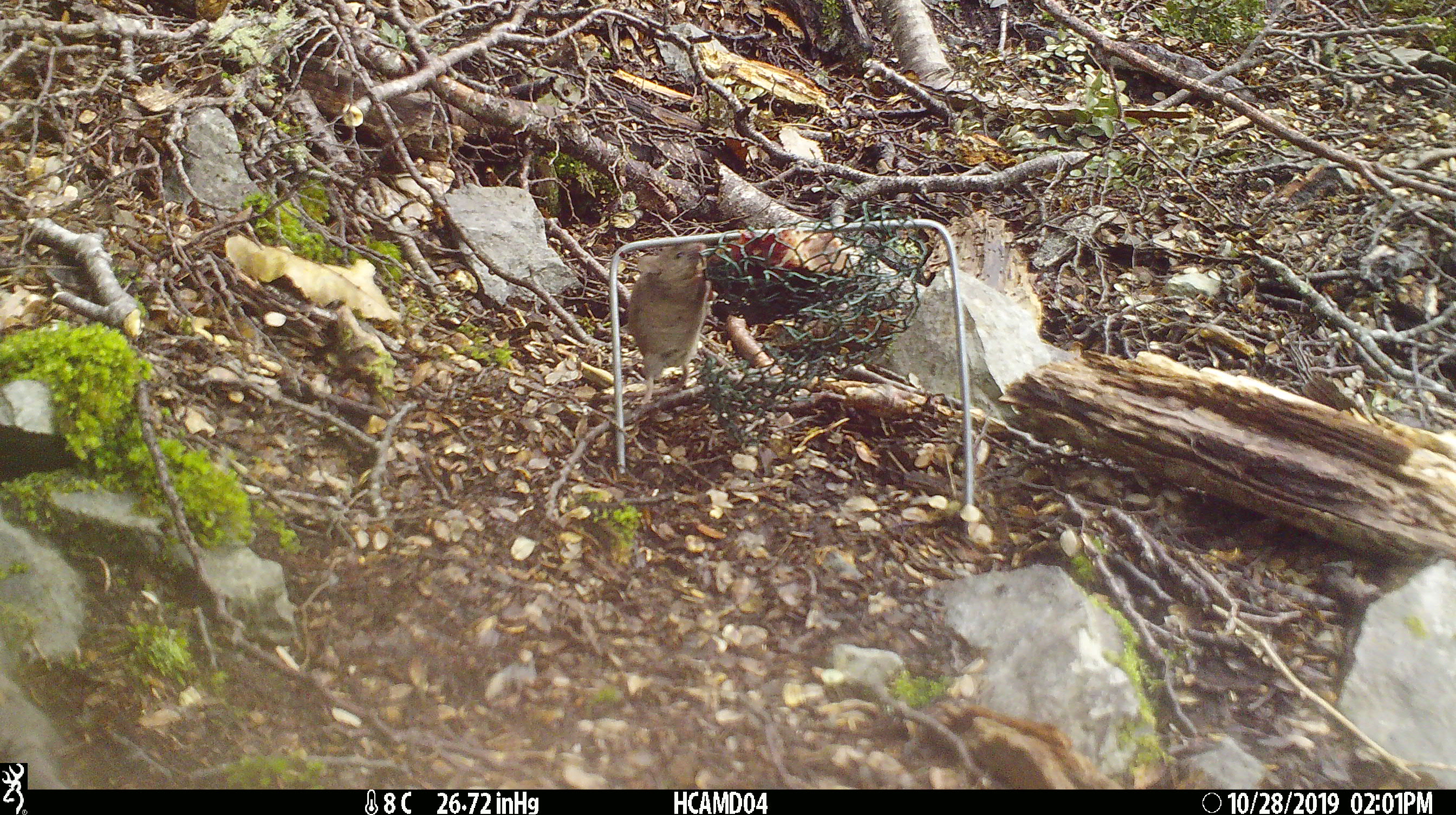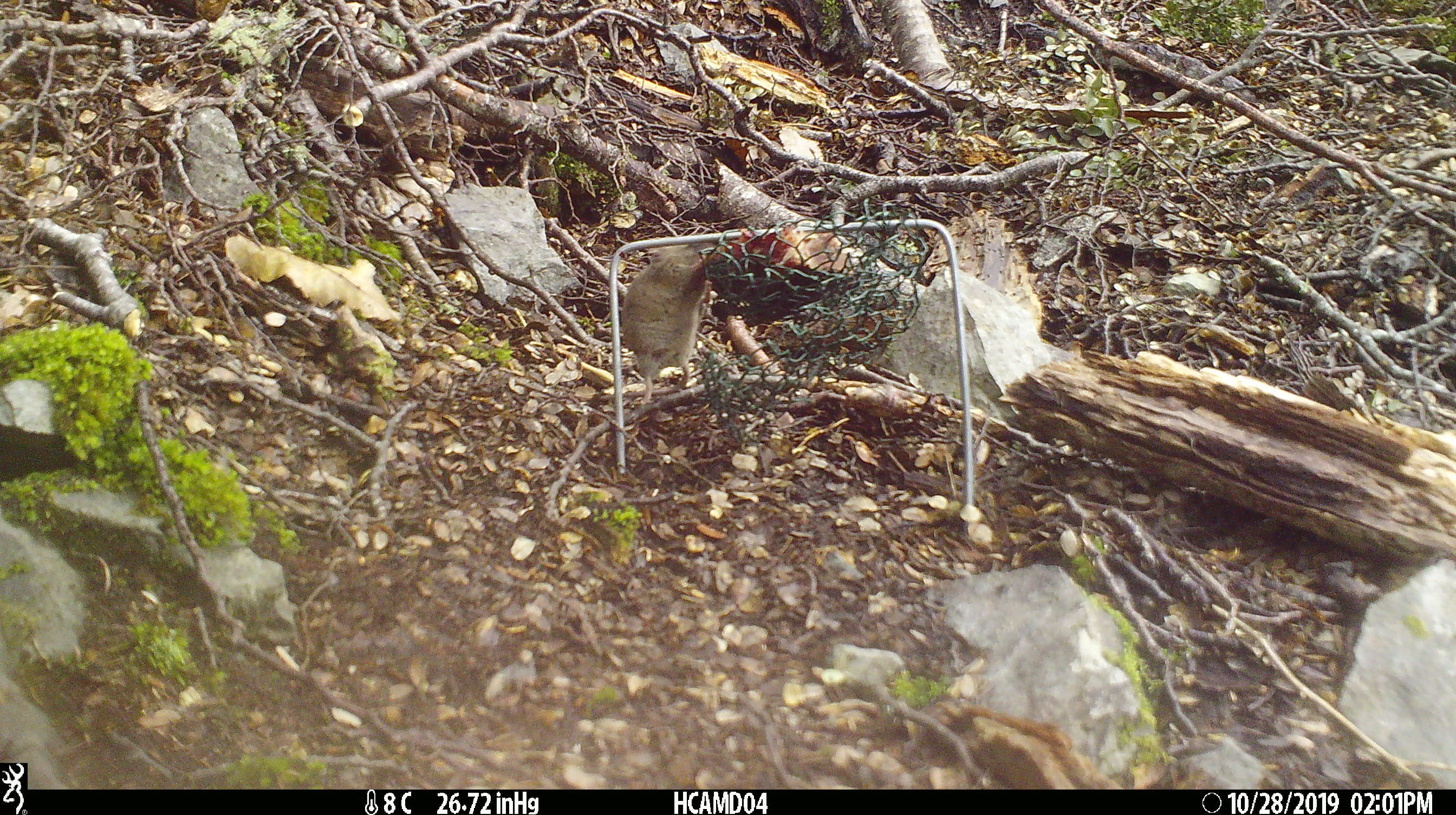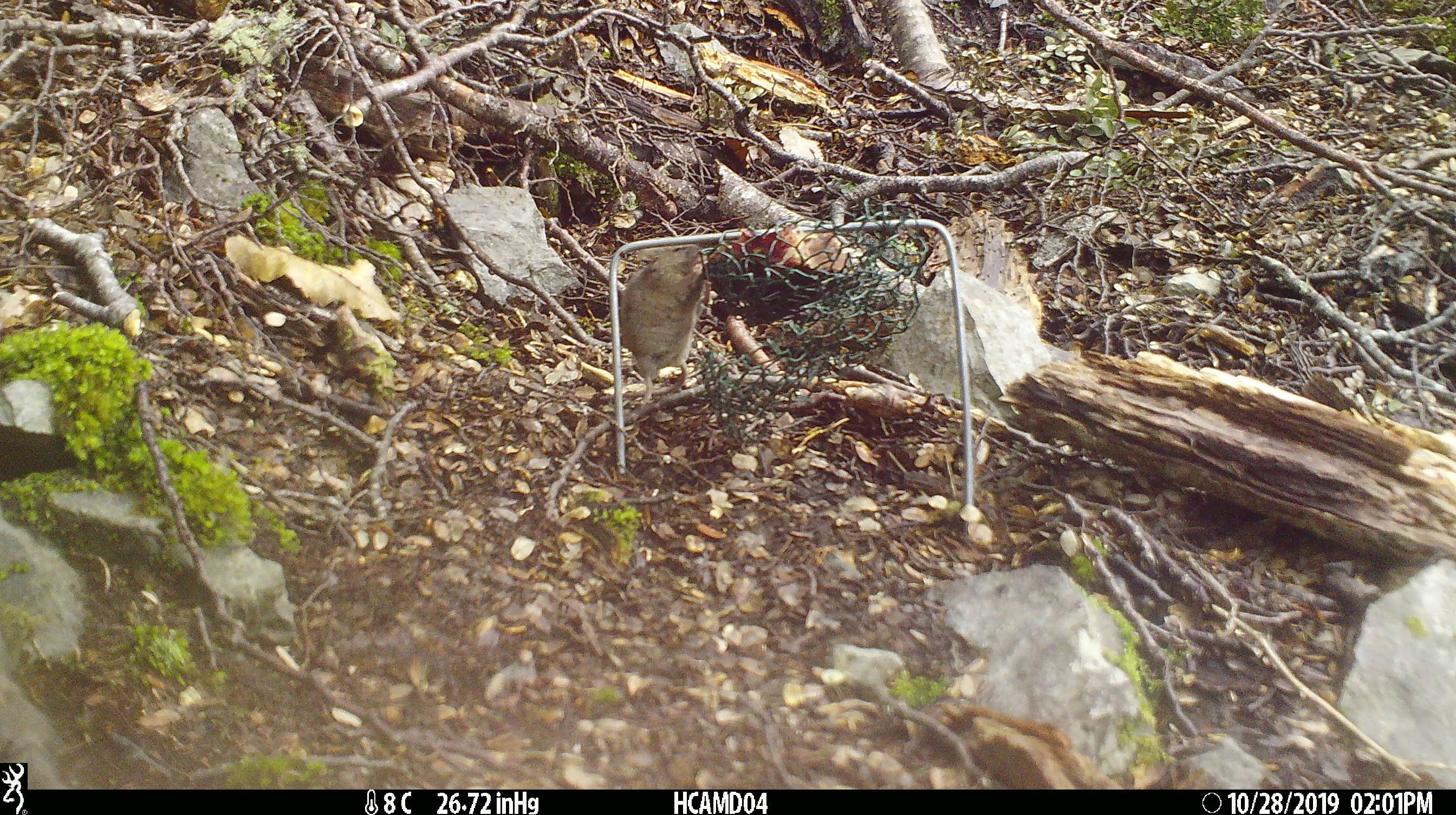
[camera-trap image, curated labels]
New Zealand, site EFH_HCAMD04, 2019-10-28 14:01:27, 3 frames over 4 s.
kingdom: Animalia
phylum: Chordata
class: Mammalia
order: Rodentia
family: Muridae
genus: Mus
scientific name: Mus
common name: mouse